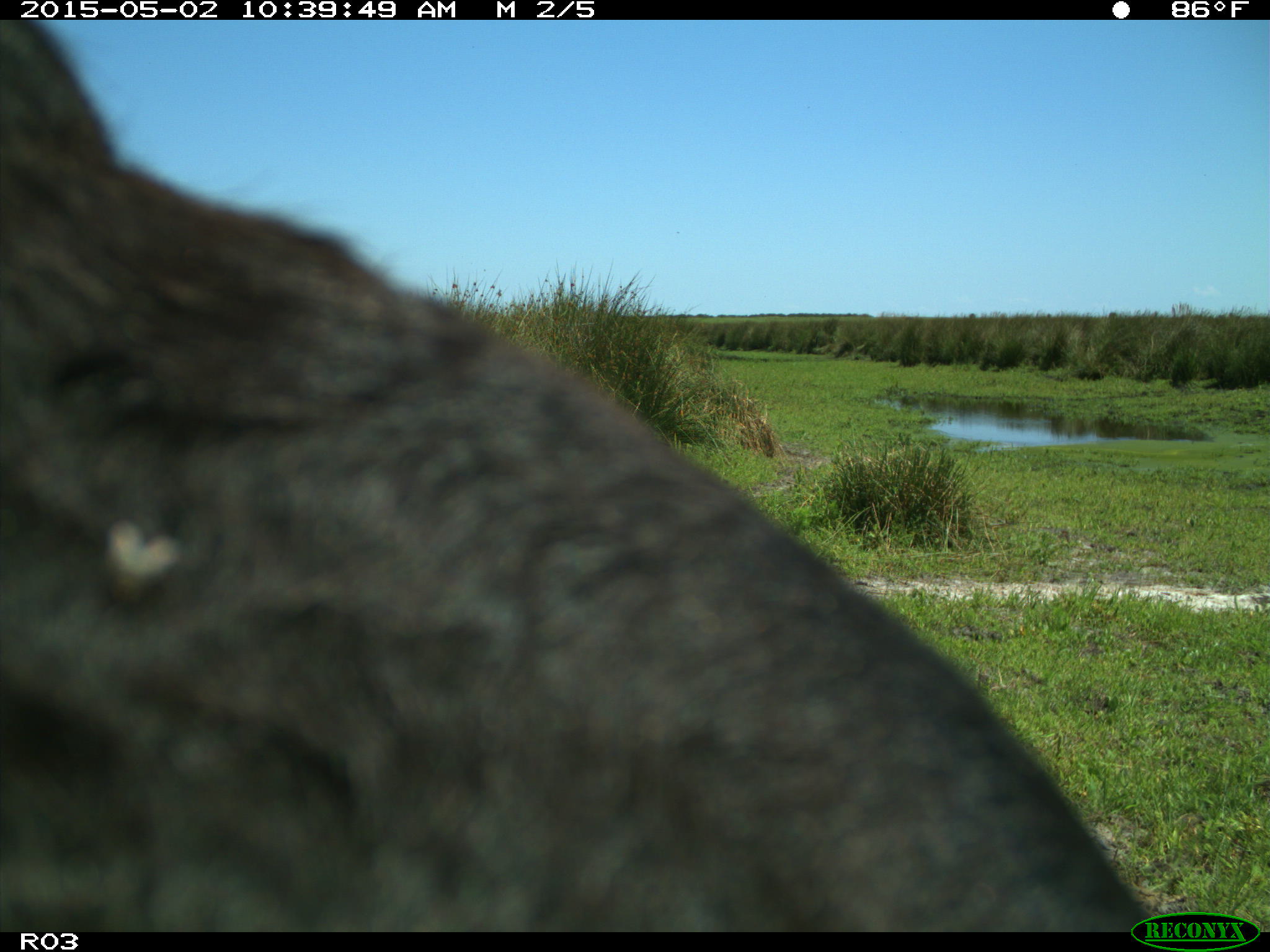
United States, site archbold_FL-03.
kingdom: Animalia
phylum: Chordata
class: Mammalia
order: Artiodactyla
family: Bovidae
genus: Bos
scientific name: Bos taurus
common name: domestic cow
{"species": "Bos taurus (domestic cow)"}